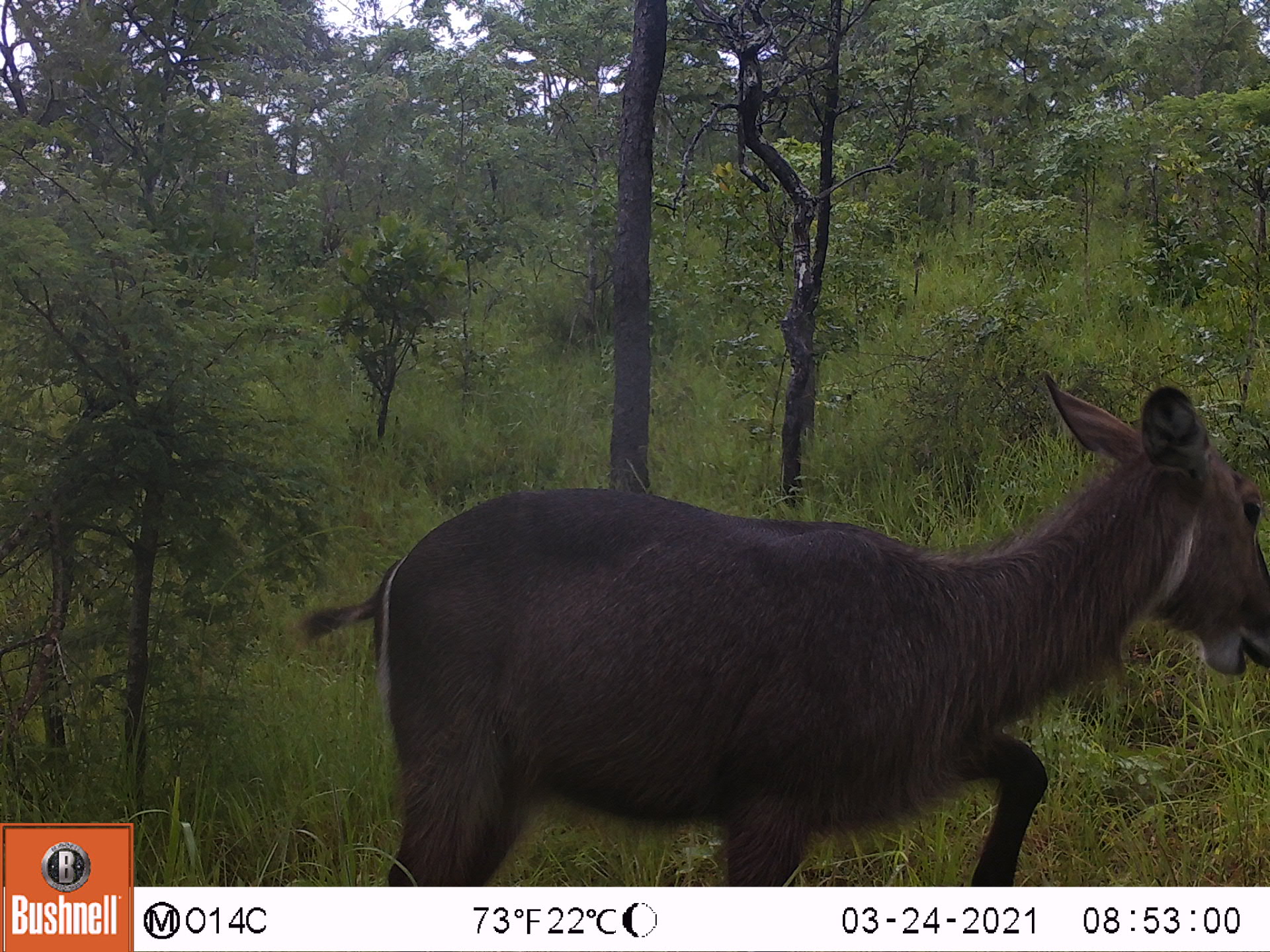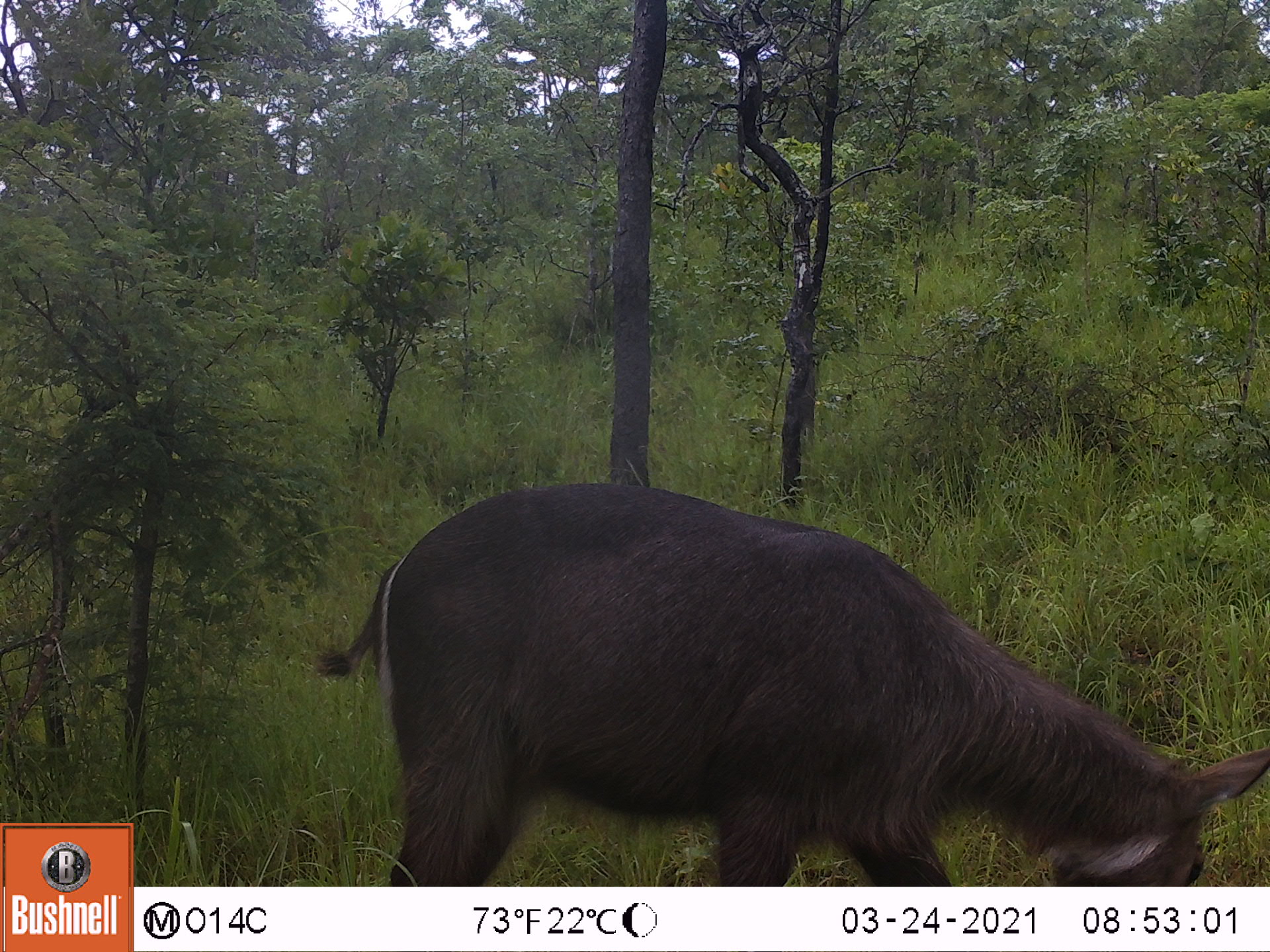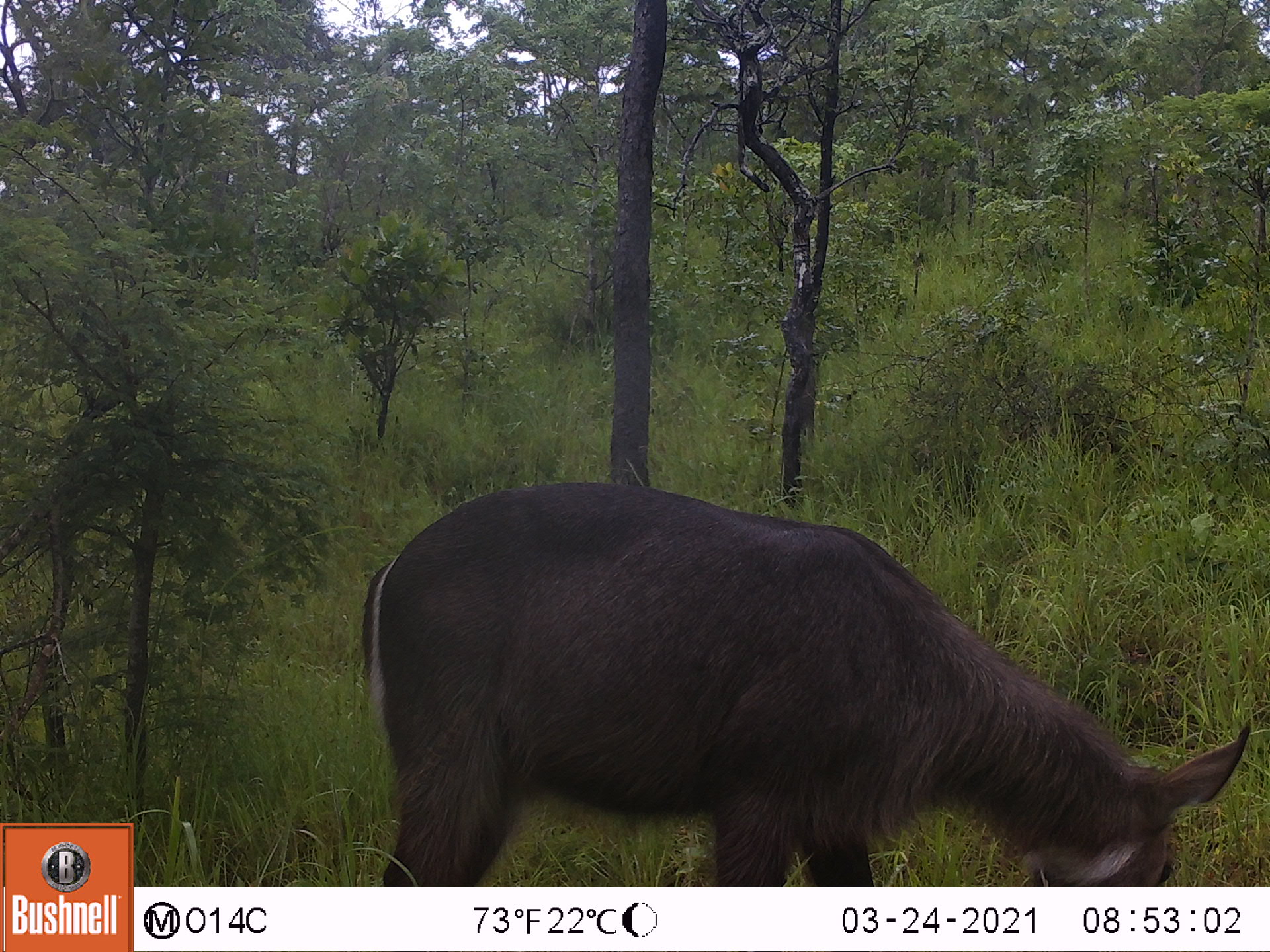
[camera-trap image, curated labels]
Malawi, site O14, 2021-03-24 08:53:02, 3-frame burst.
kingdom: Animalia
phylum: Chordata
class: Mammalia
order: Artiodactyla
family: Bovidae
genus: Kobus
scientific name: Kobus ellipsiprymnus ellipsiprymnus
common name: common waterbuck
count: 1